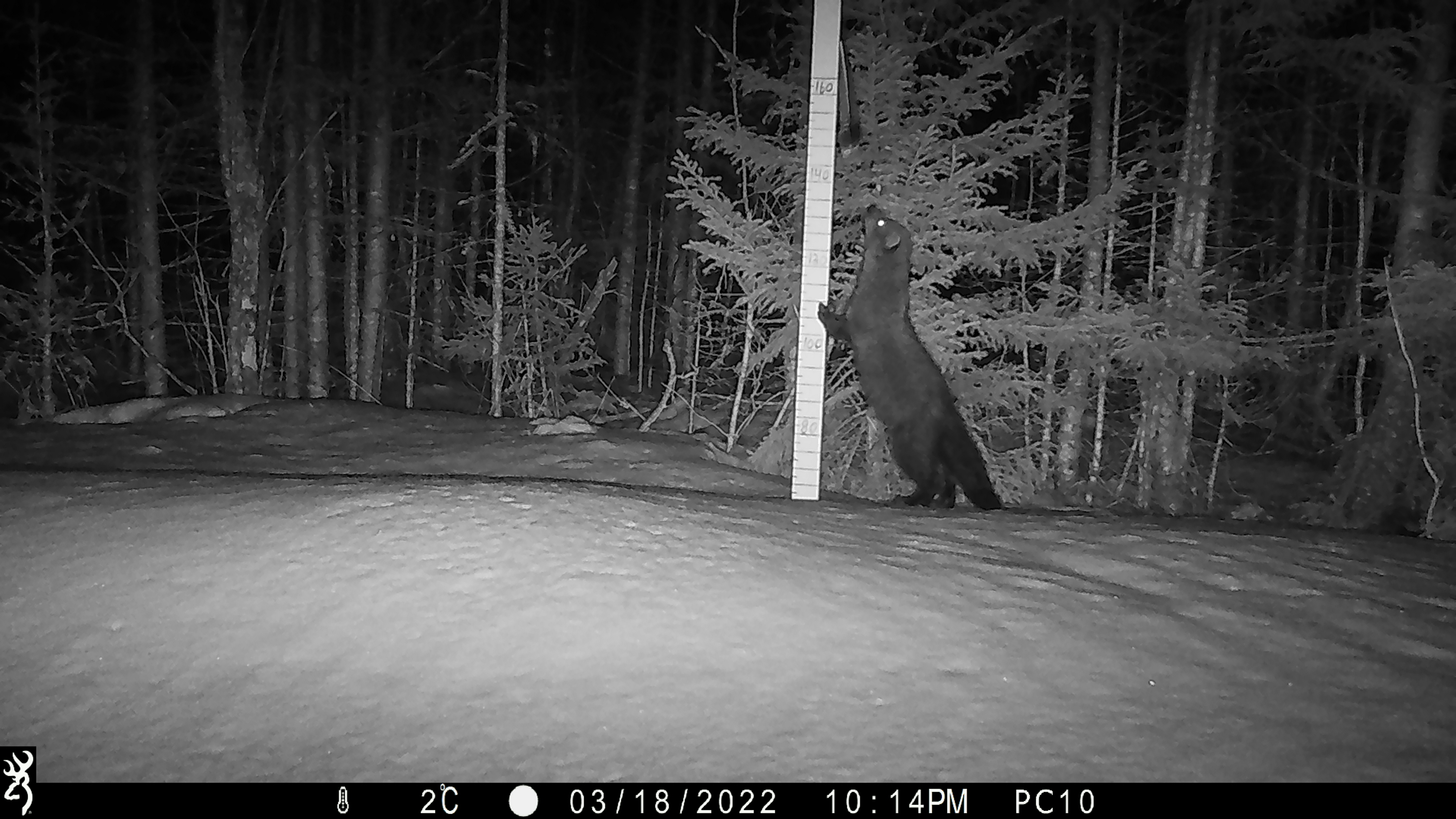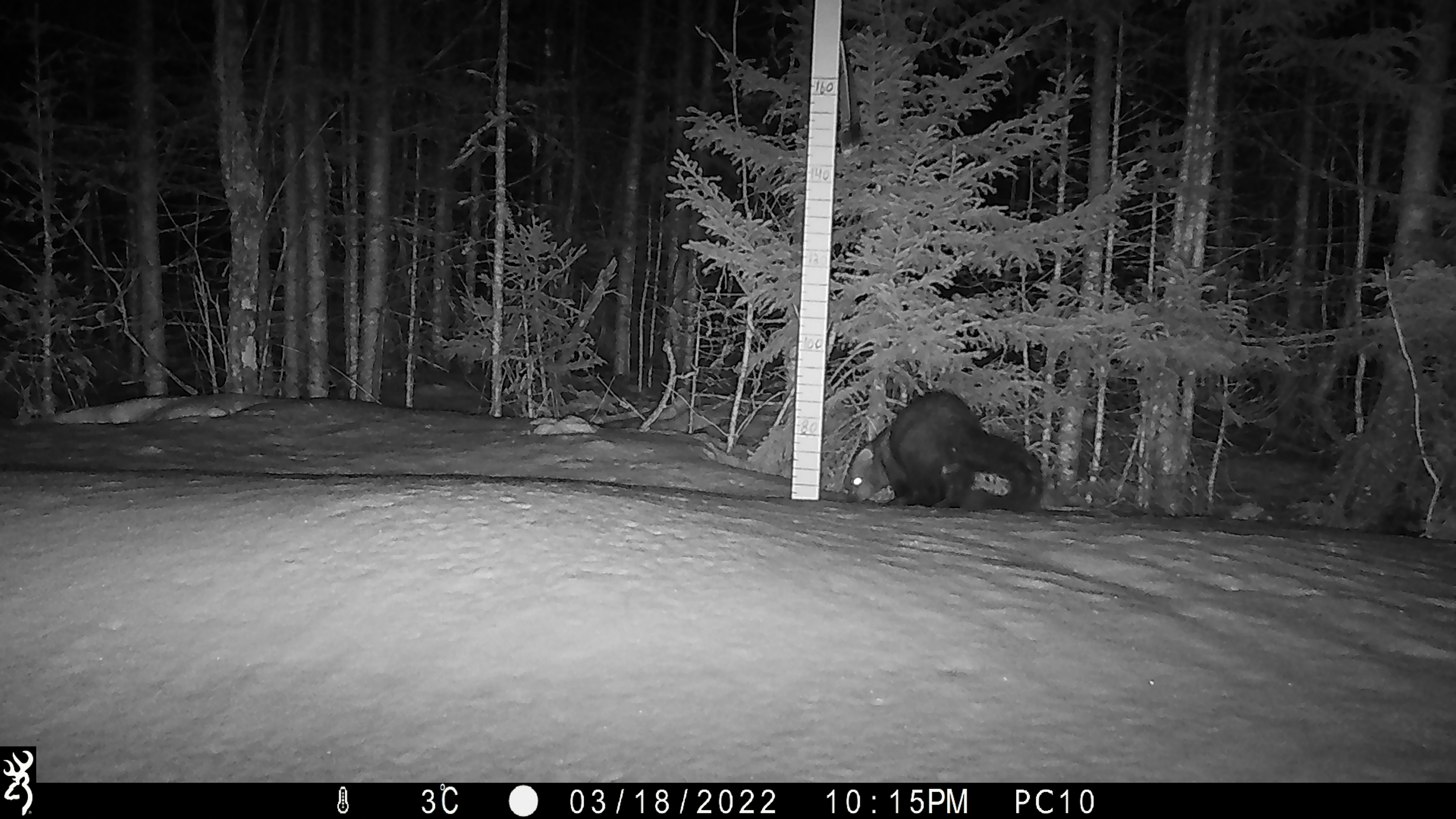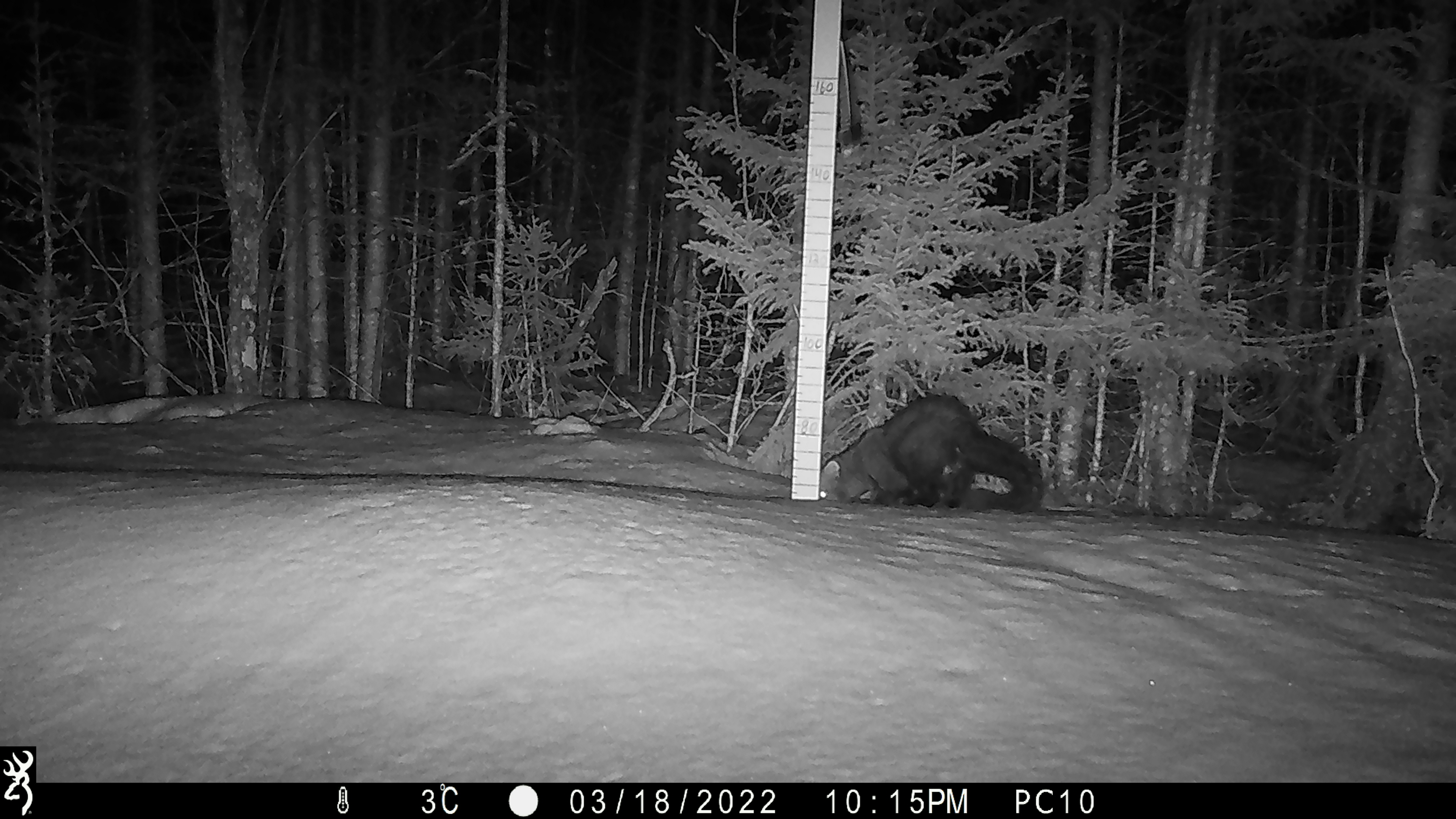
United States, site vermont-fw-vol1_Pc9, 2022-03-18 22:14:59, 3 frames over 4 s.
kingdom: Animalia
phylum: Chordata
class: Mammalia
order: Carnivora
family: Mustelidae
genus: Pekania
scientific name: Pekania pennanti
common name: fisher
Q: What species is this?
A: Fisher (Pekania pennanti).